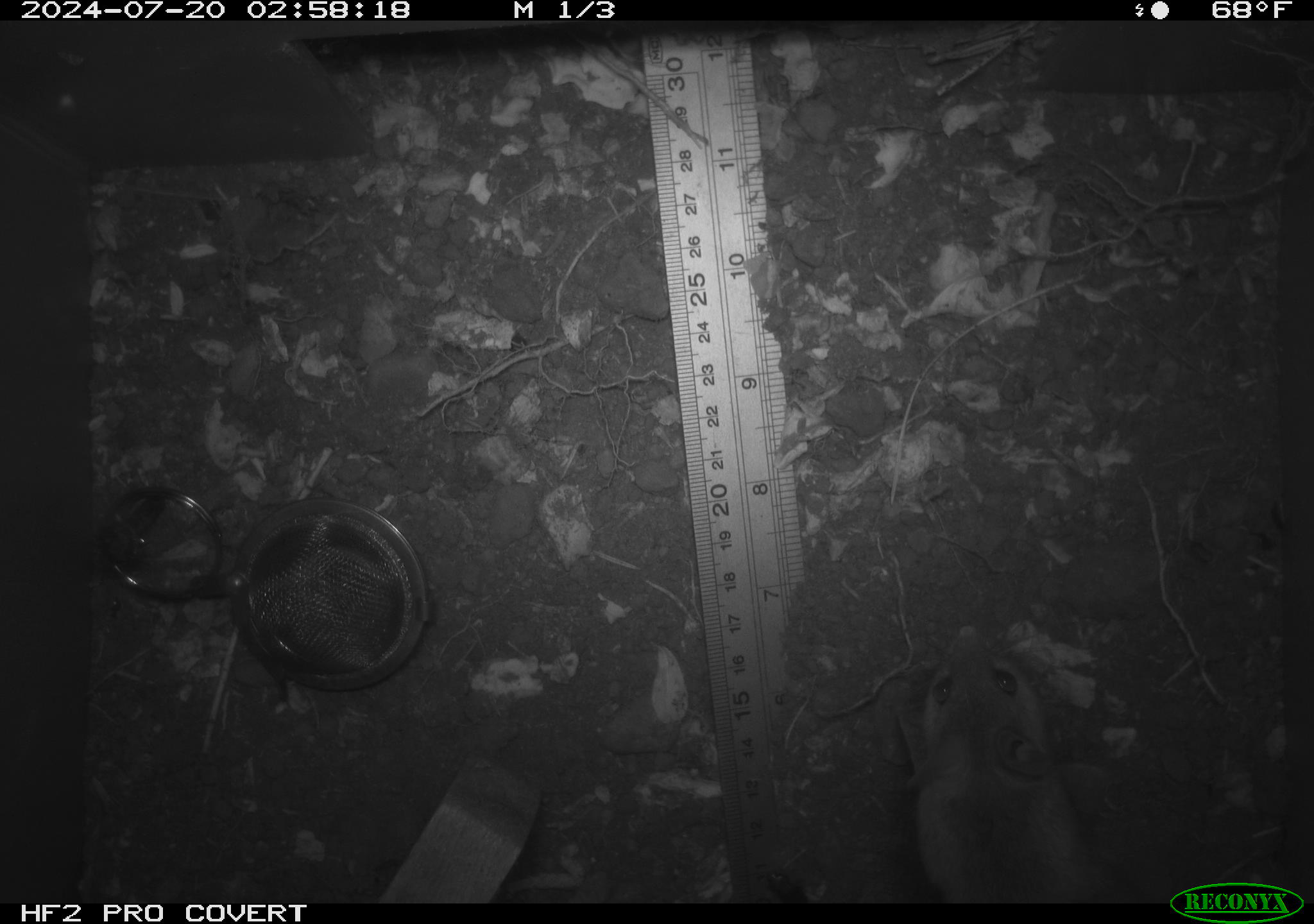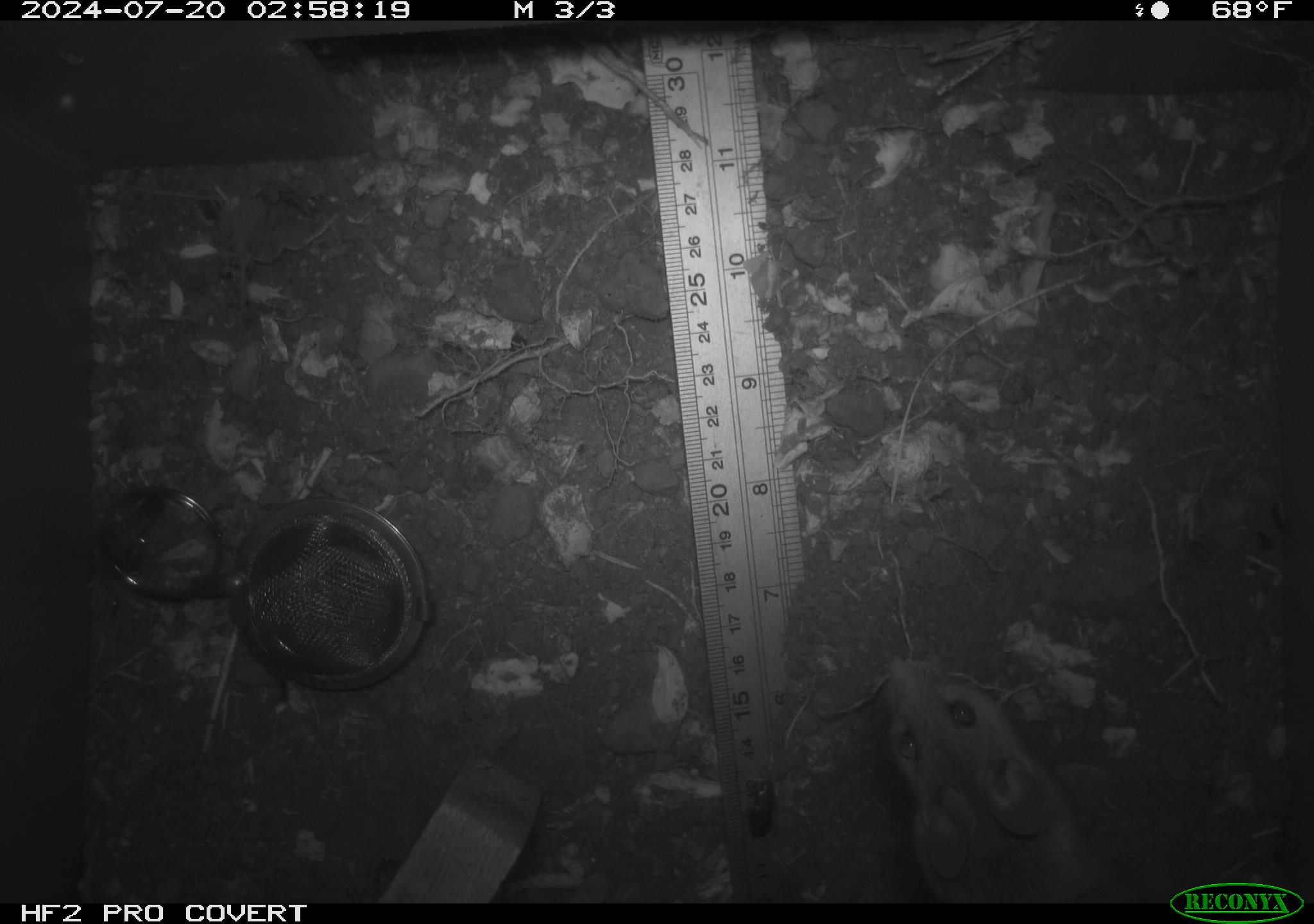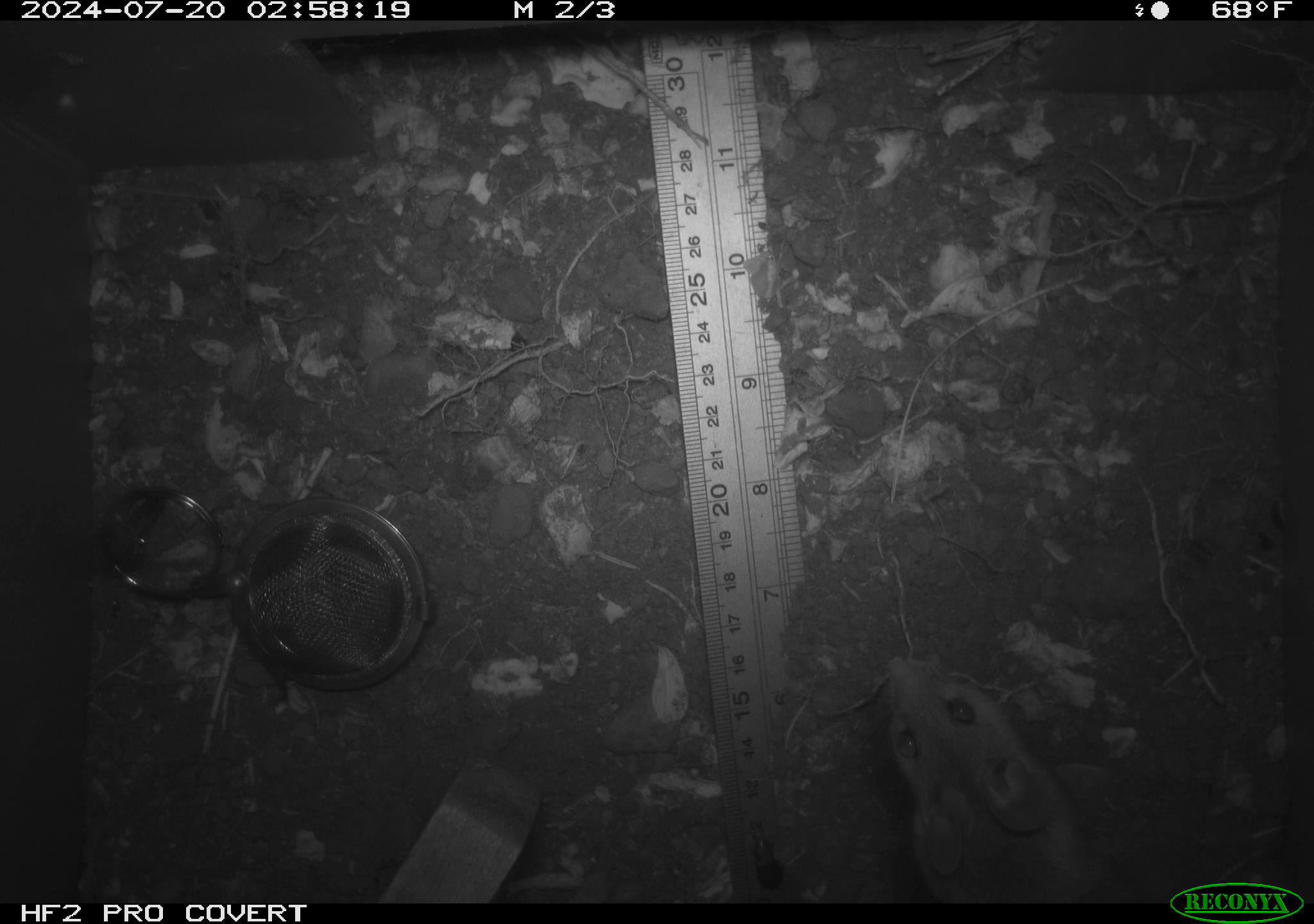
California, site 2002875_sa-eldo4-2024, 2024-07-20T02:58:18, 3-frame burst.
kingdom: Animalia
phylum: Chordata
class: Mammalia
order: Rodentia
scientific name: Rodentia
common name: rodent